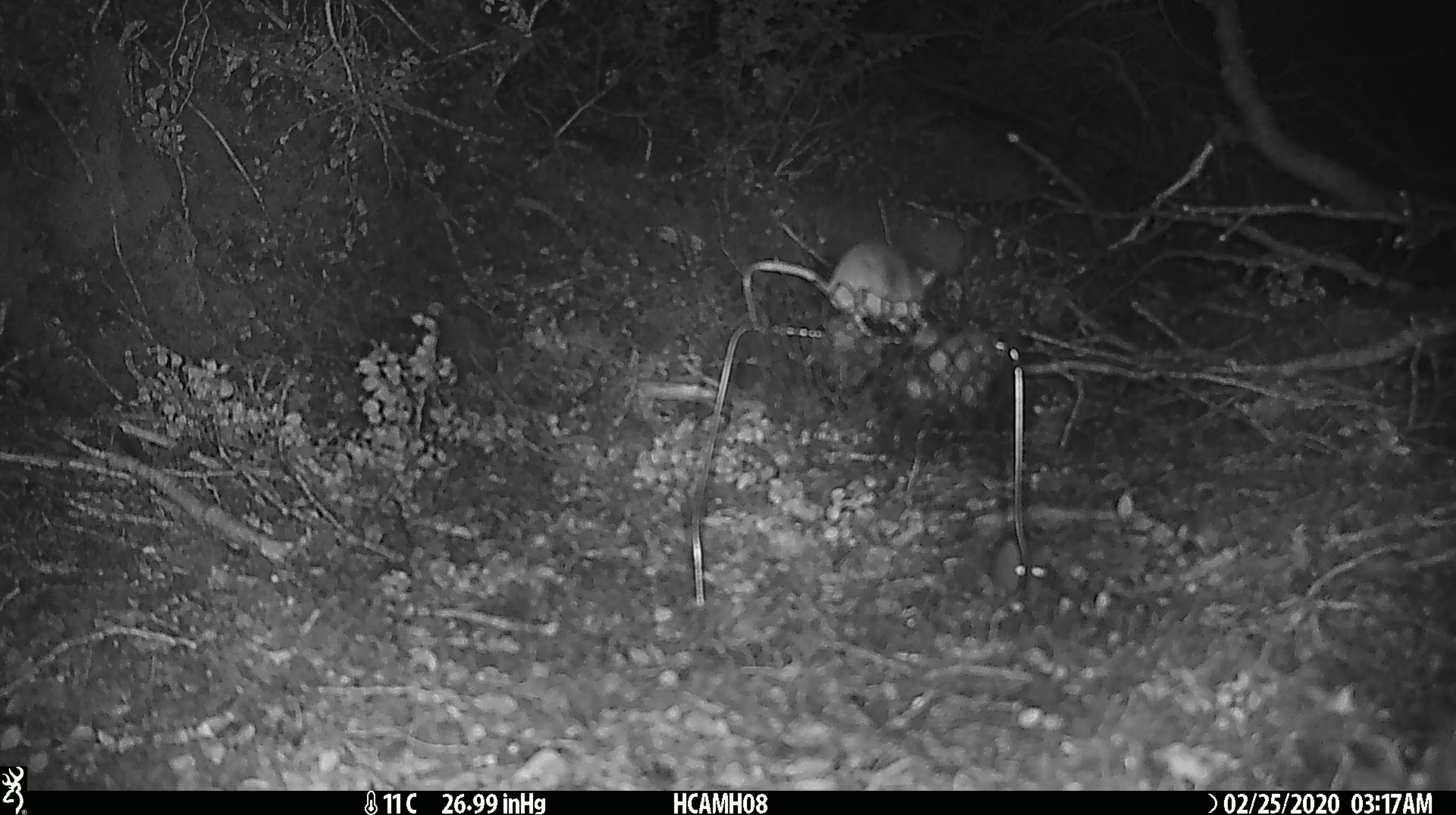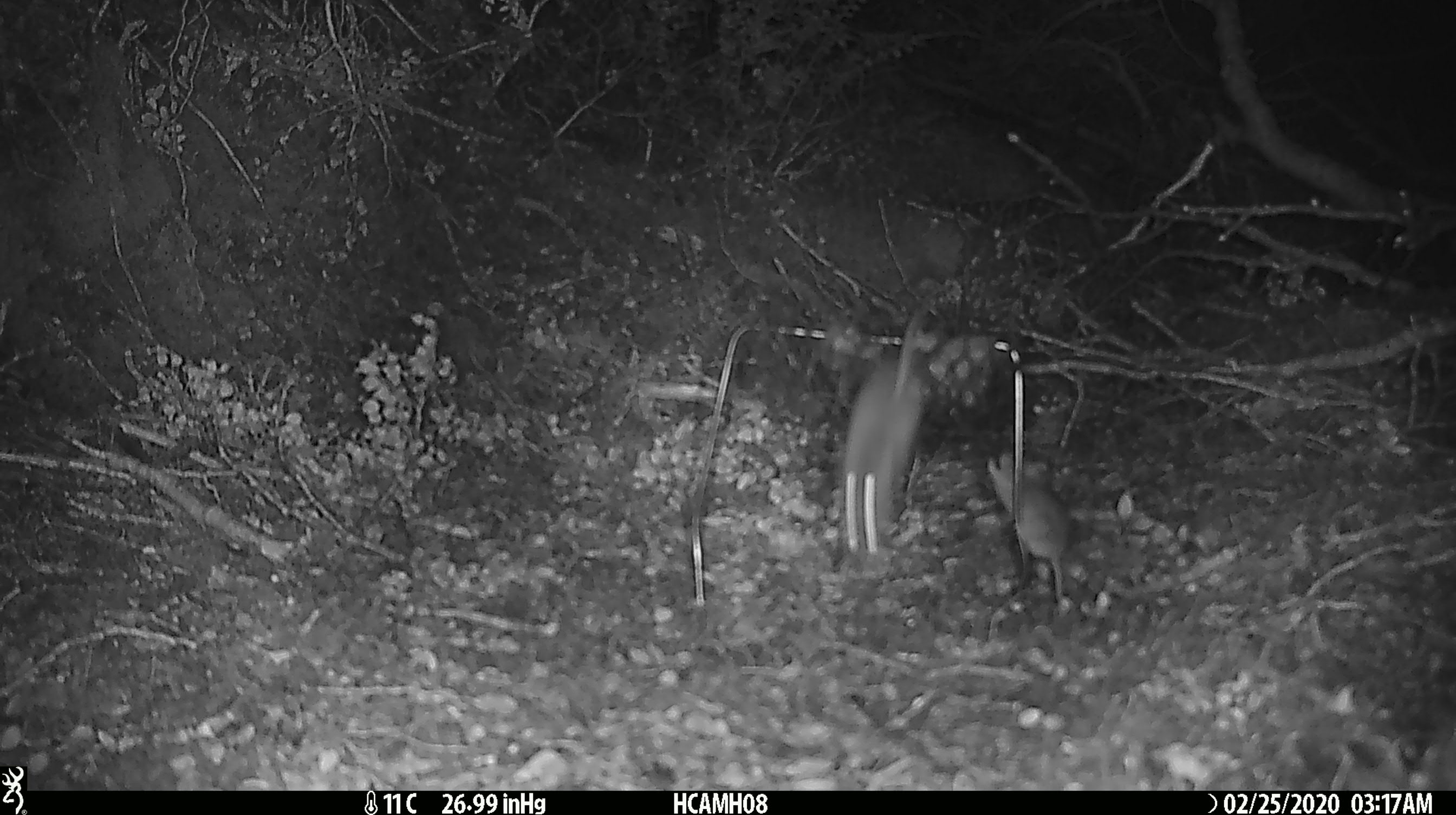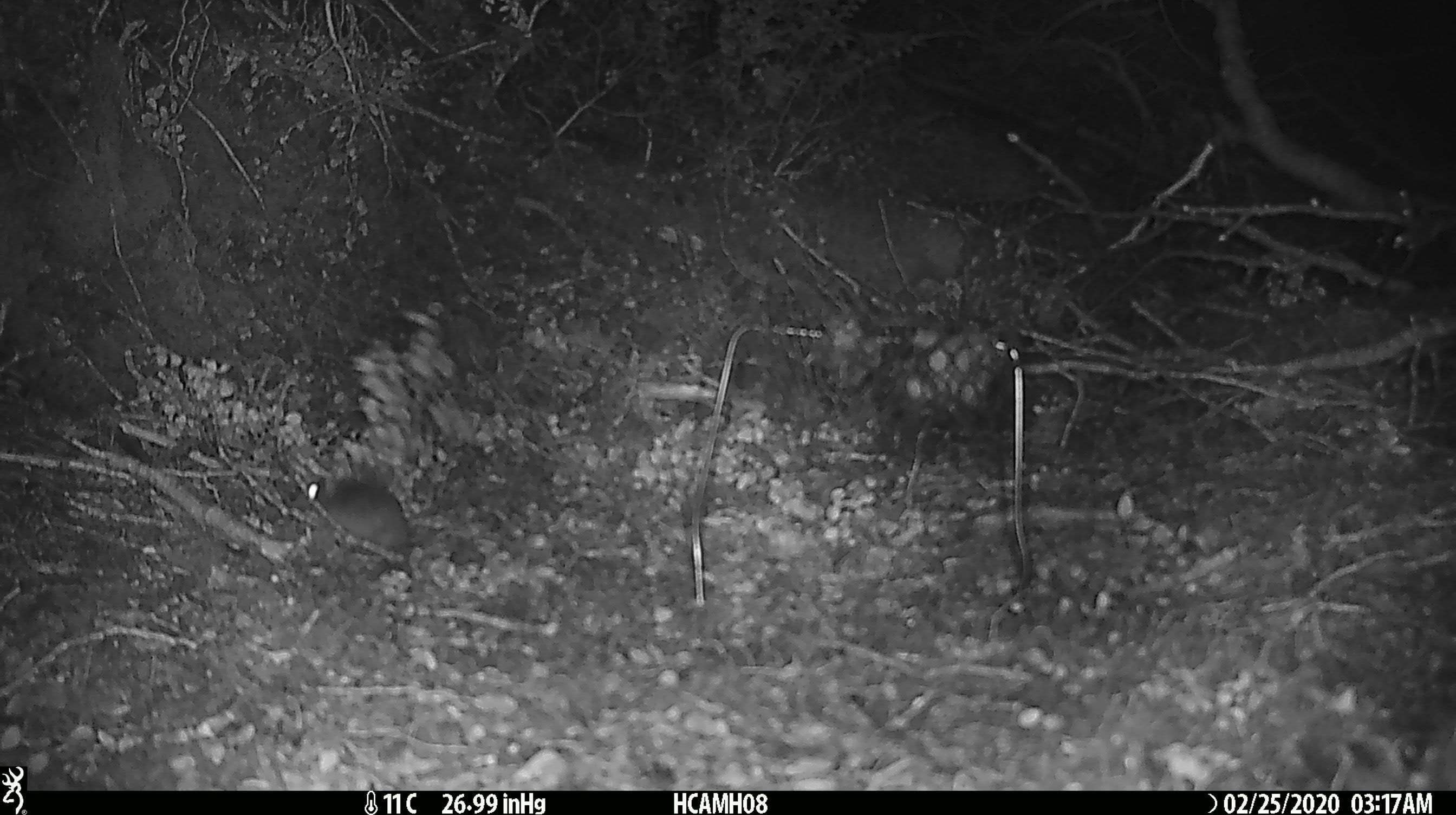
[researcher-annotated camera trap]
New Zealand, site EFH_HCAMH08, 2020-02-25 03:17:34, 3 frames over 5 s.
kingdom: Animalia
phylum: Chordata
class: Mammalia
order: Rodentia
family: Muridae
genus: Mus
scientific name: Mus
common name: mouse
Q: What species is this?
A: Mouse (Mus).